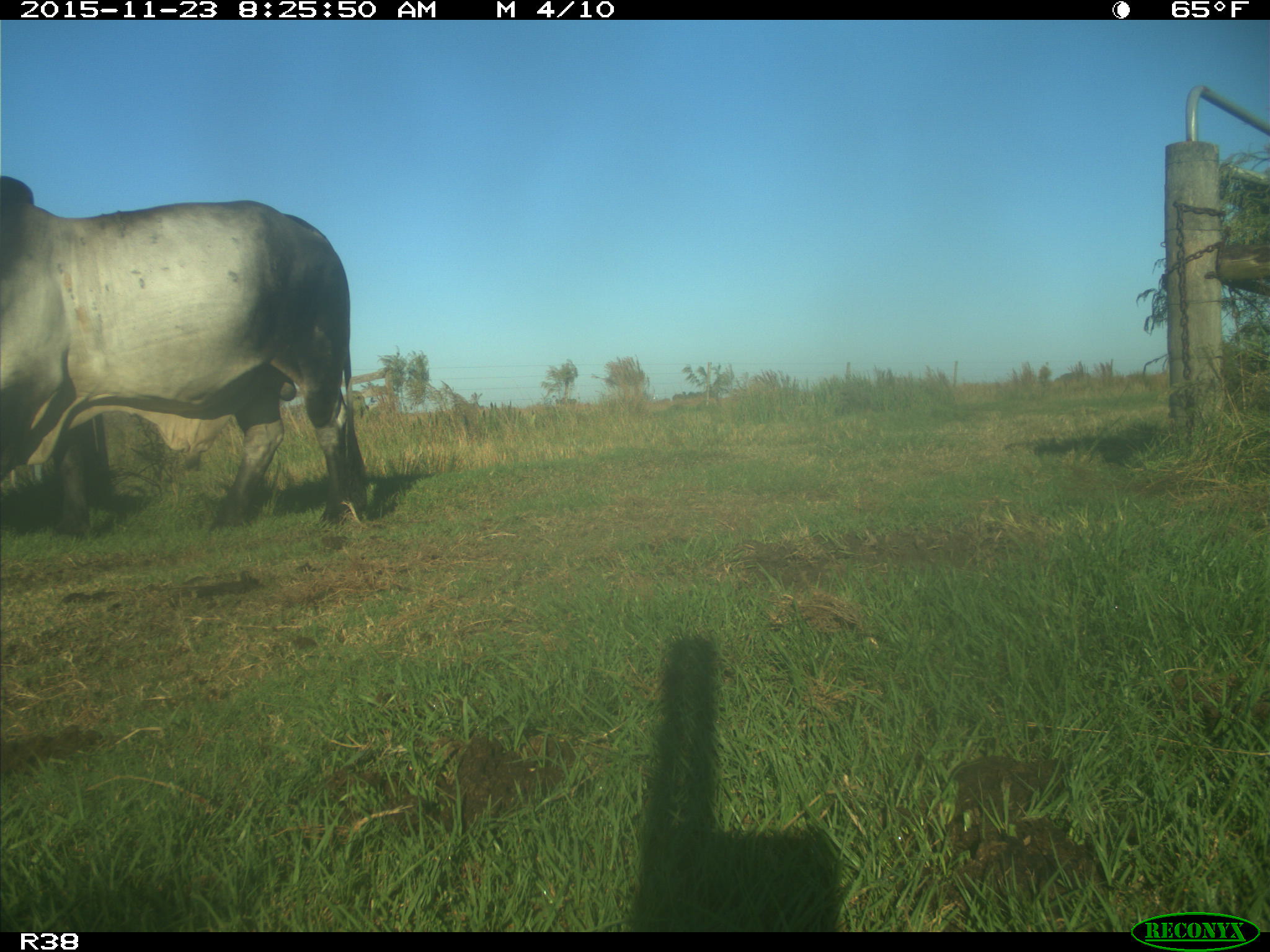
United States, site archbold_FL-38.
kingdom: Animalia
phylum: Chordata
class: Mammalia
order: Artiodactyla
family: Bovidae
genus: Bos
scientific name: Bos taurus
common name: domestic cow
Bos taurus (domestic cow).